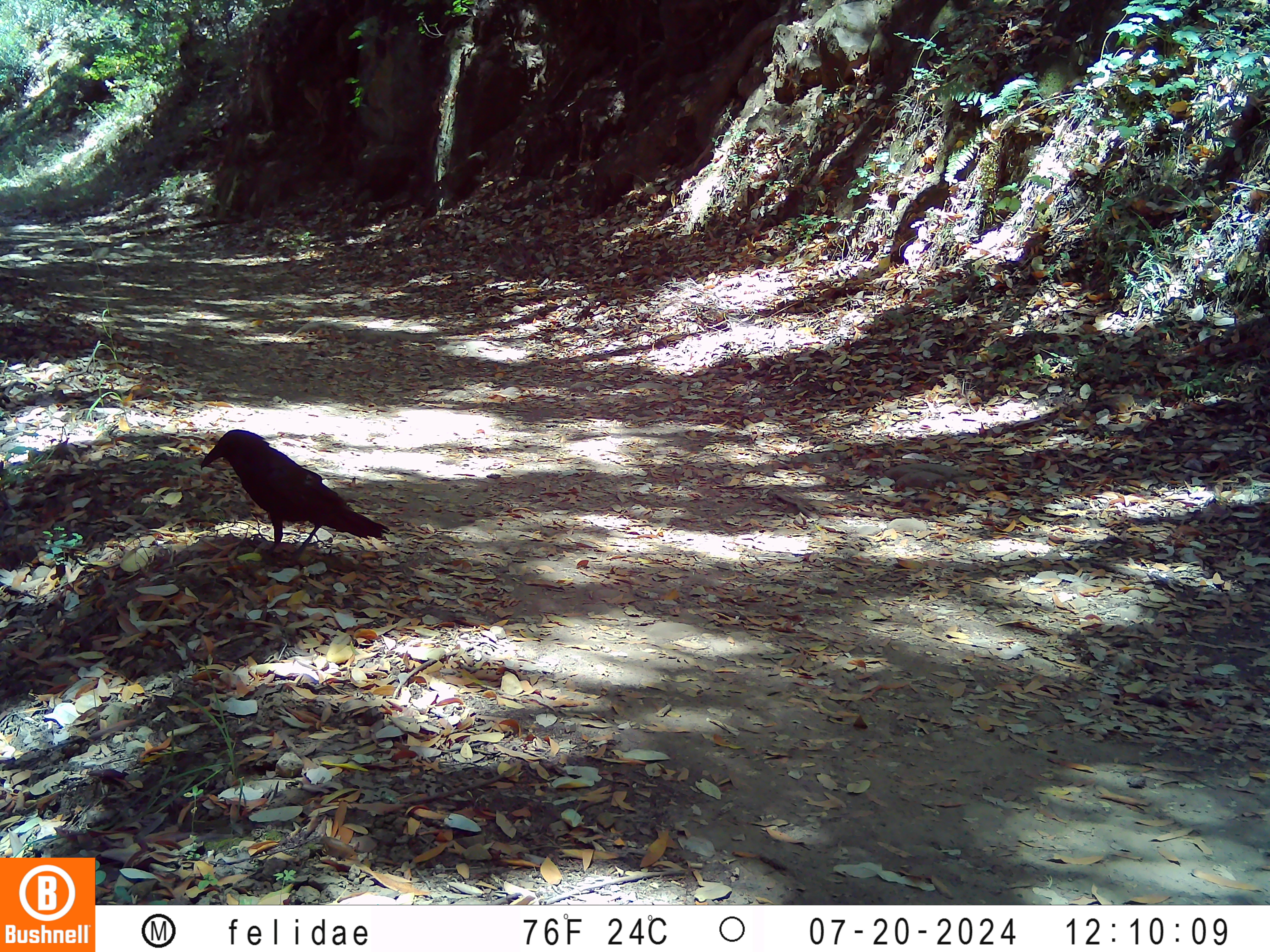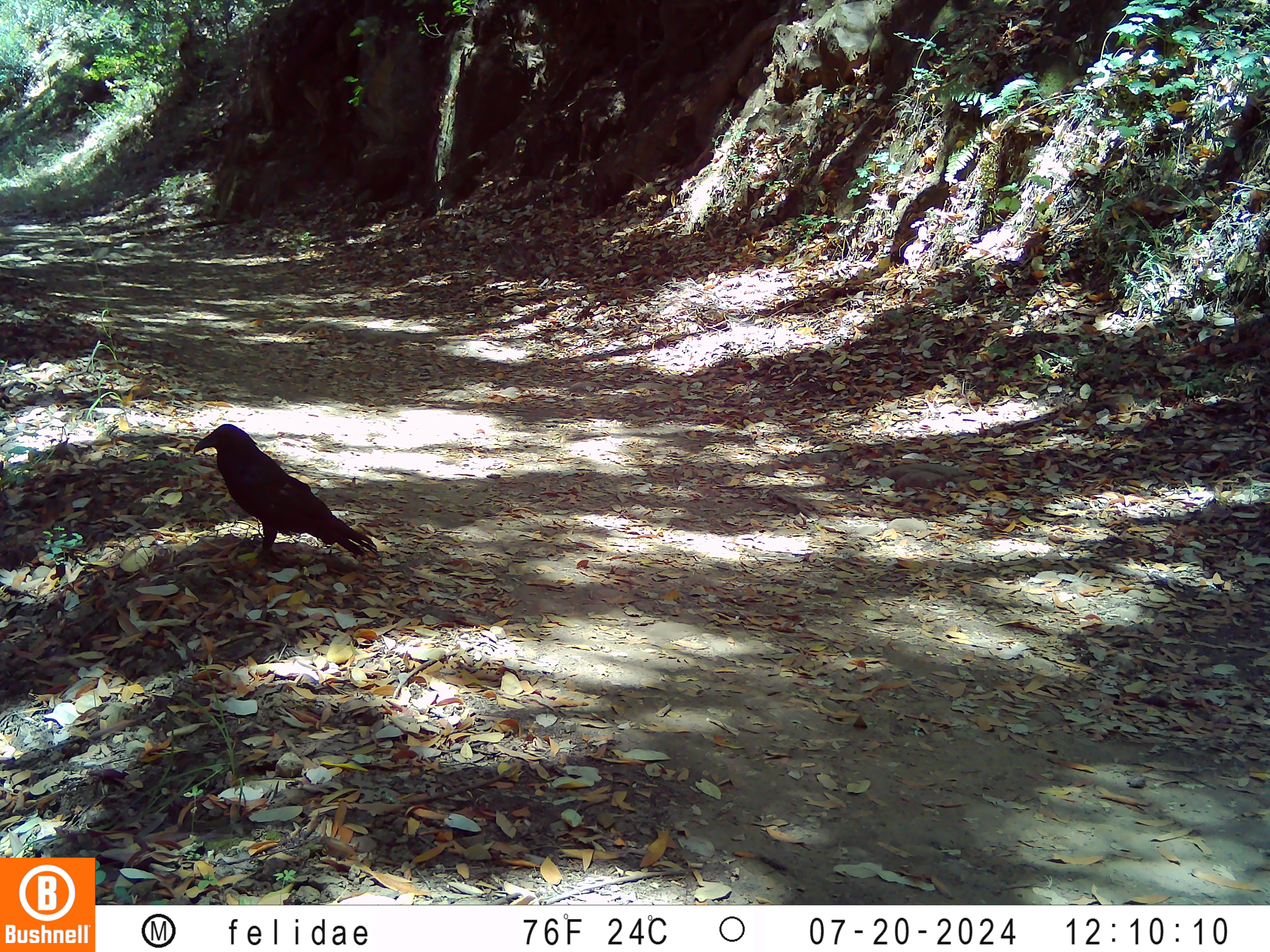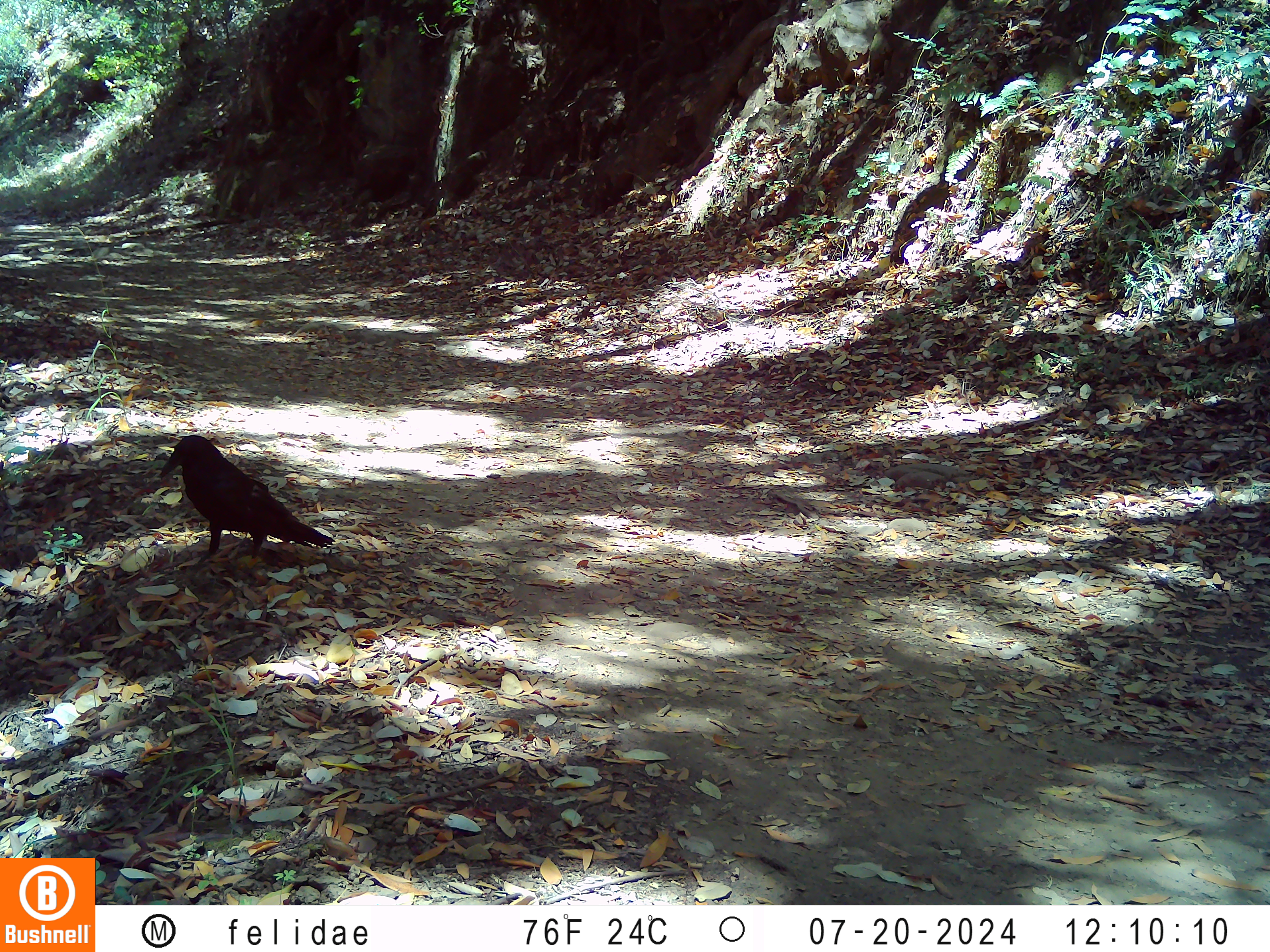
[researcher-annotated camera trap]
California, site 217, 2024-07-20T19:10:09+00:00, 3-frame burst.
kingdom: Animalia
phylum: Chordata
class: Aves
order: Passeriformes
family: Corvidae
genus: Corvus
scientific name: Corvus brachyrhynchos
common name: american crow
American crow (Corvus brachyrhynchos).